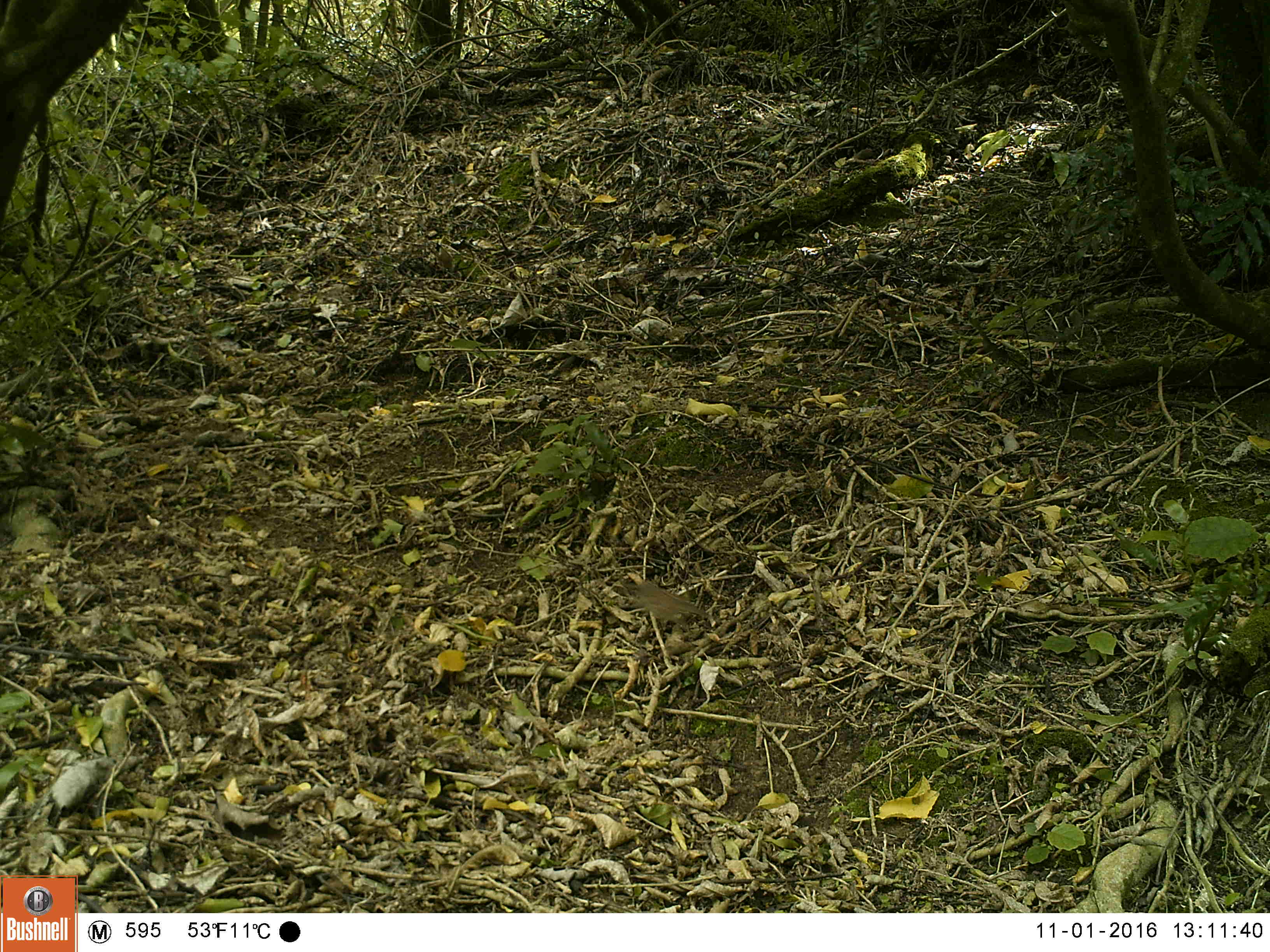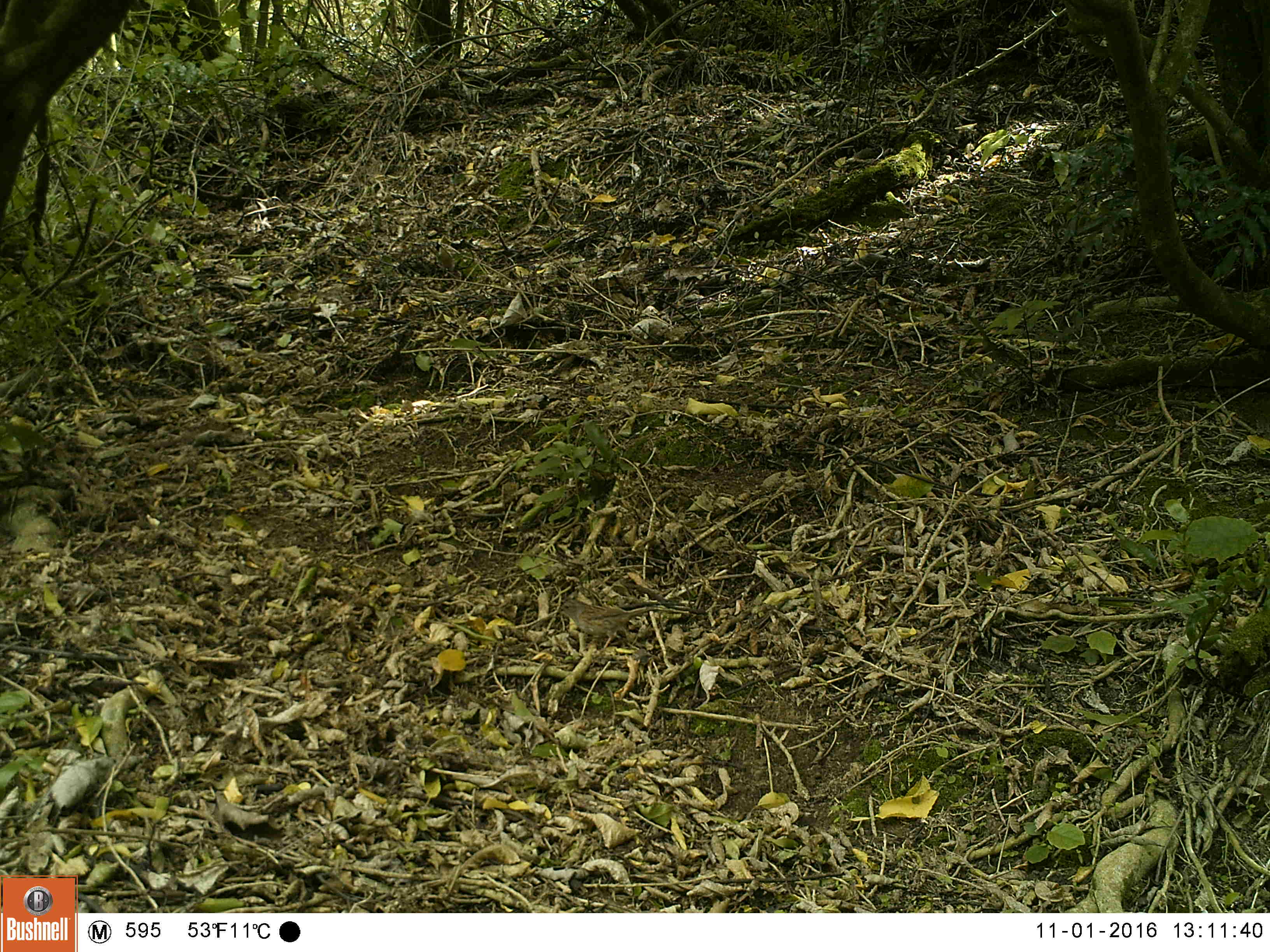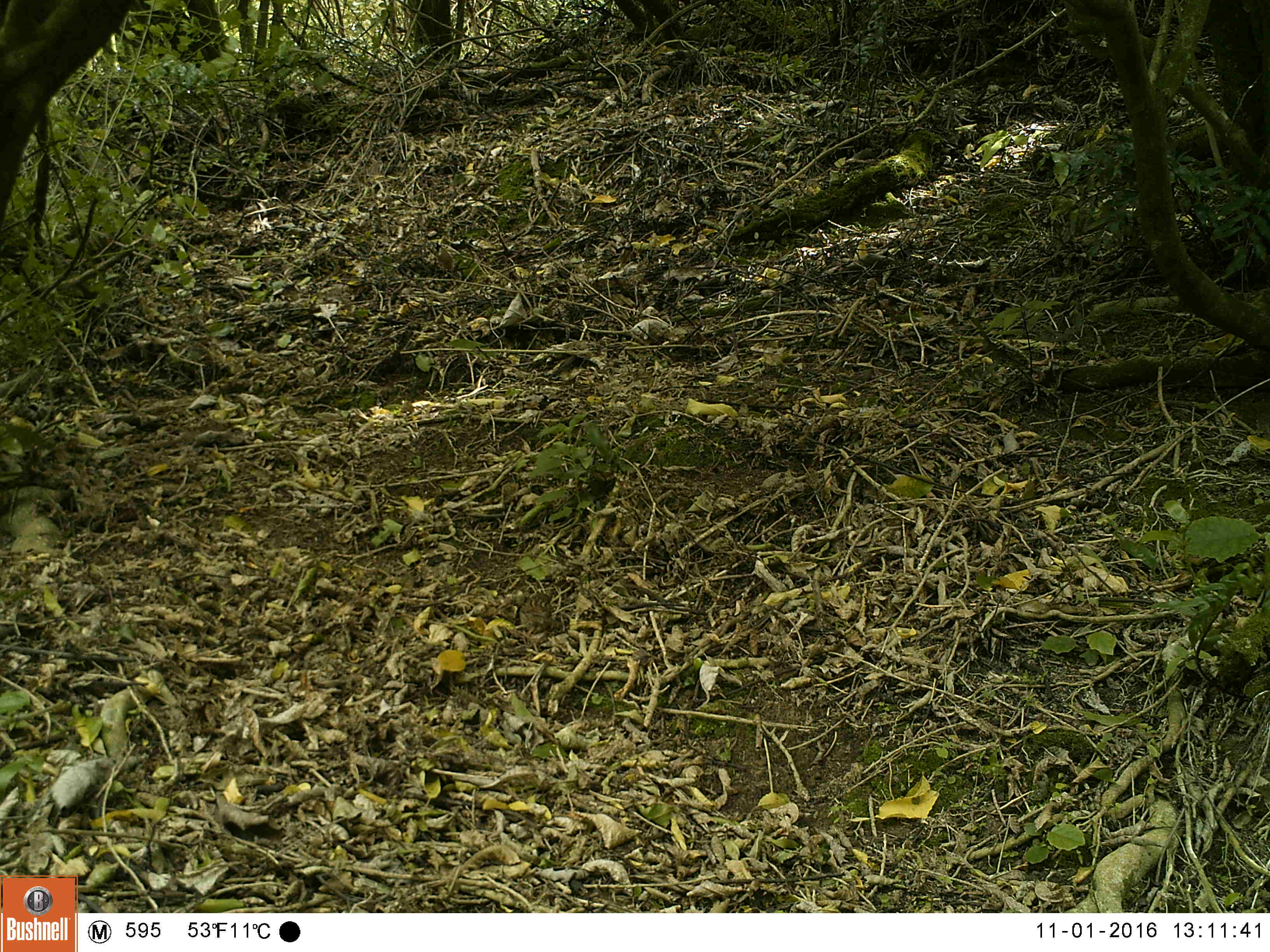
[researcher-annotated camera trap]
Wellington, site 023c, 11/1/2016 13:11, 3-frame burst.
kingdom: Animalia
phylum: Chordata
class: Aves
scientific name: Aves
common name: bird